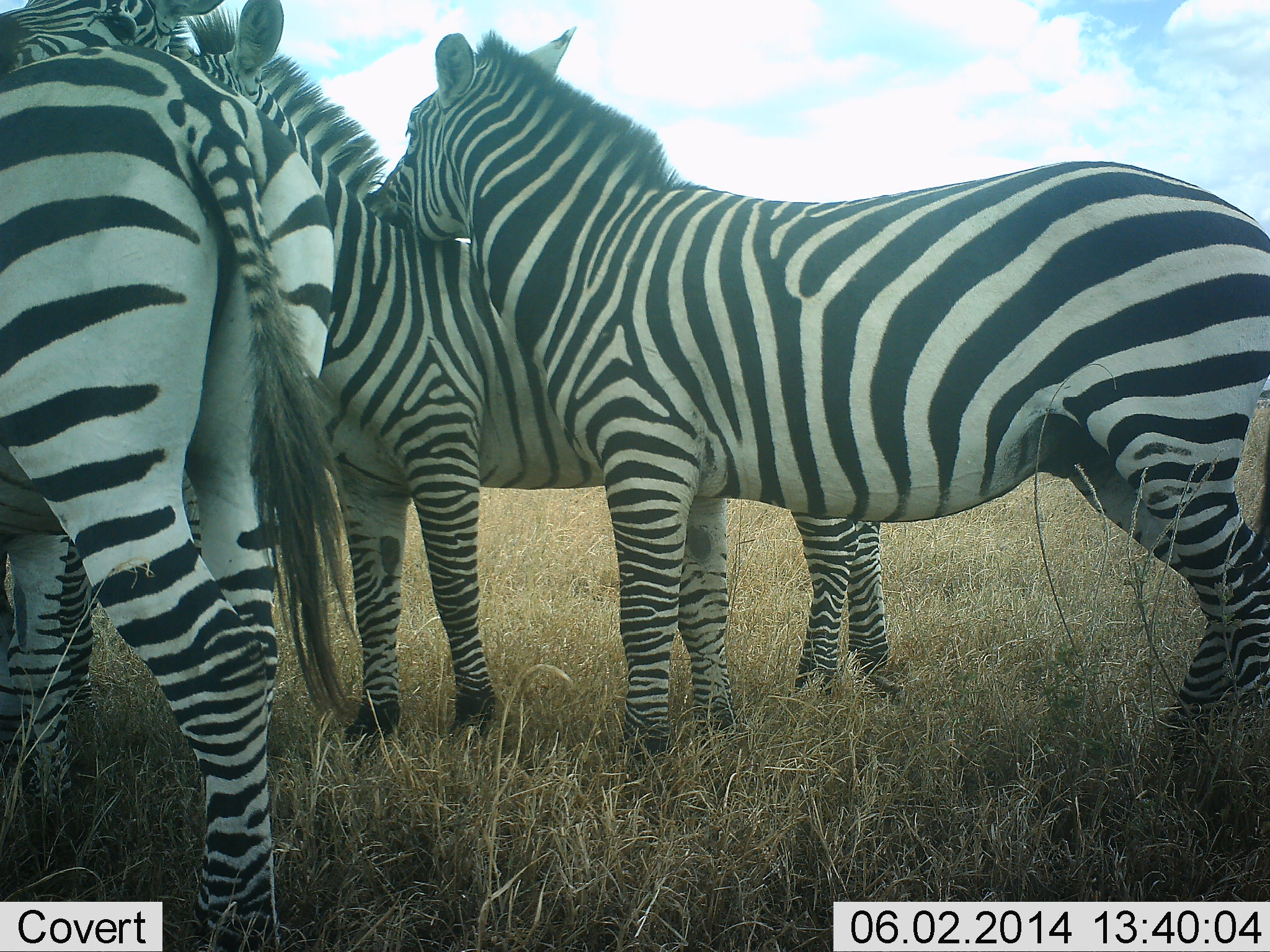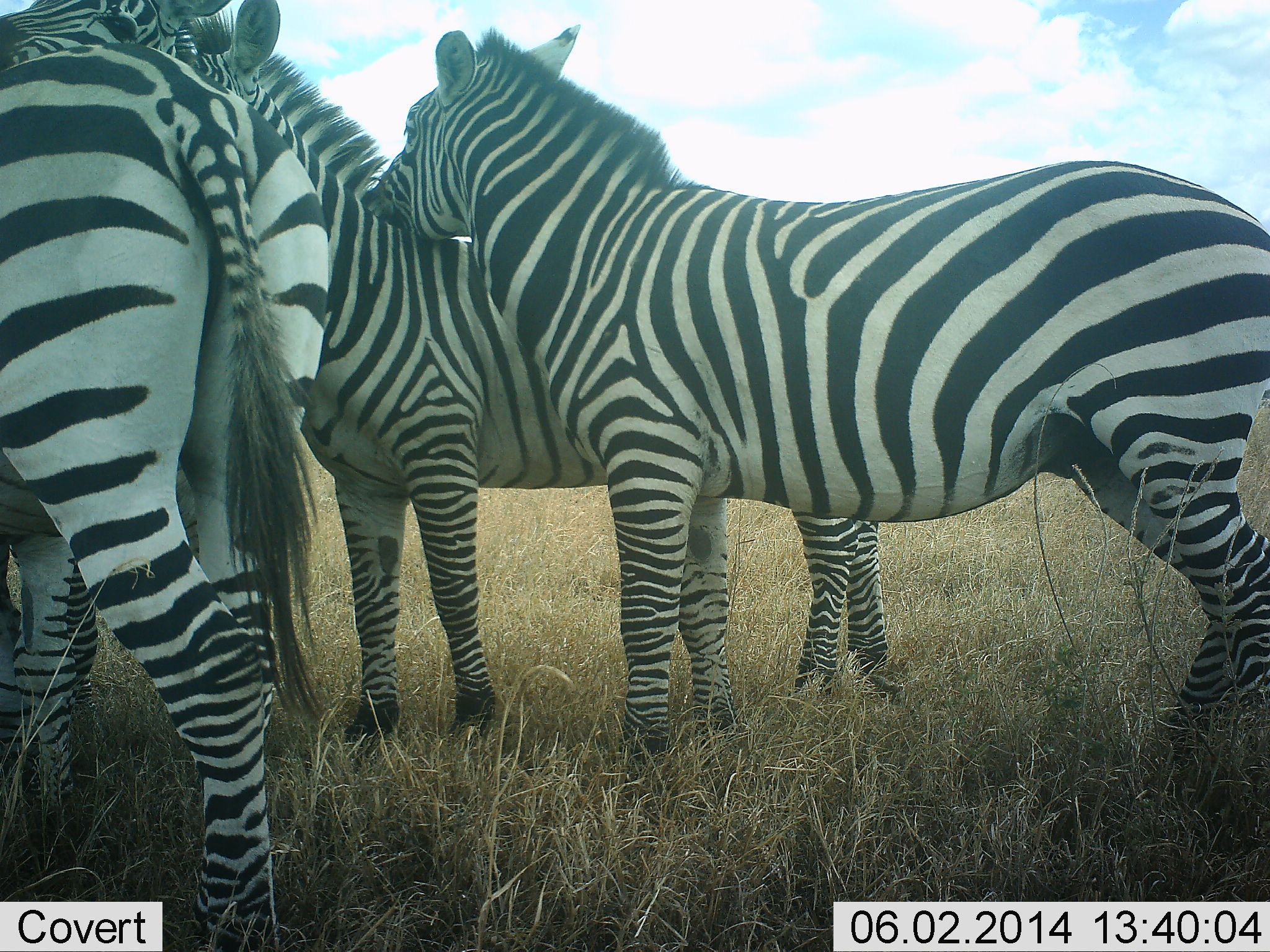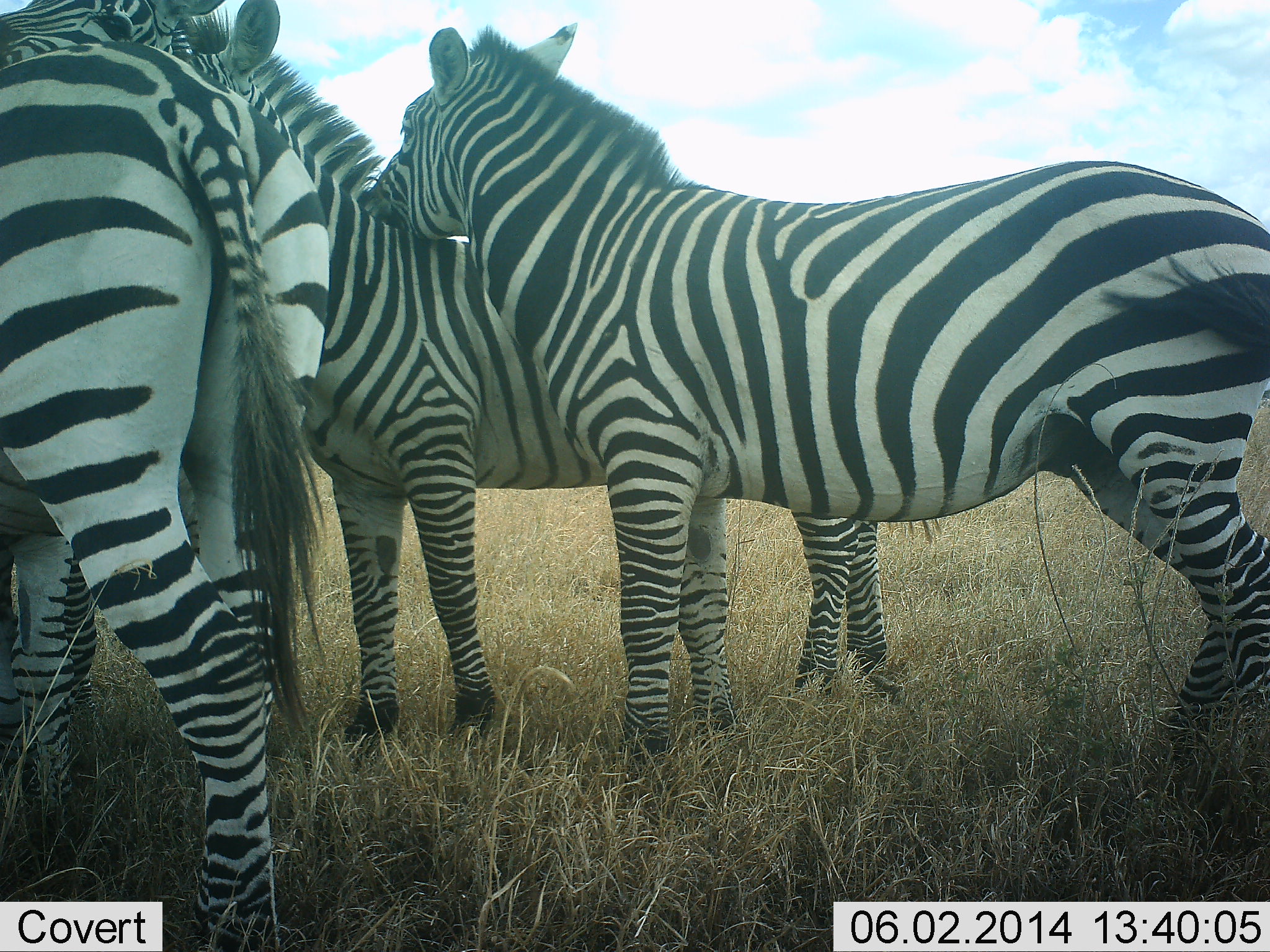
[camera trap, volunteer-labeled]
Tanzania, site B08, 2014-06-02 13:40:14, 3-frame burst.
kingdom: Animalia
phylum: Chordata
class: Mammalia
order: Perissodactyla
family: Equidae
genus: Equus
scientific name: Equus quagga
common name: plains zebra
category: zebra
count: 3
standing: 70%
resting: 10%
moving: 0%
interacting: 50%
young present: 0%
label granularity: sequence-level